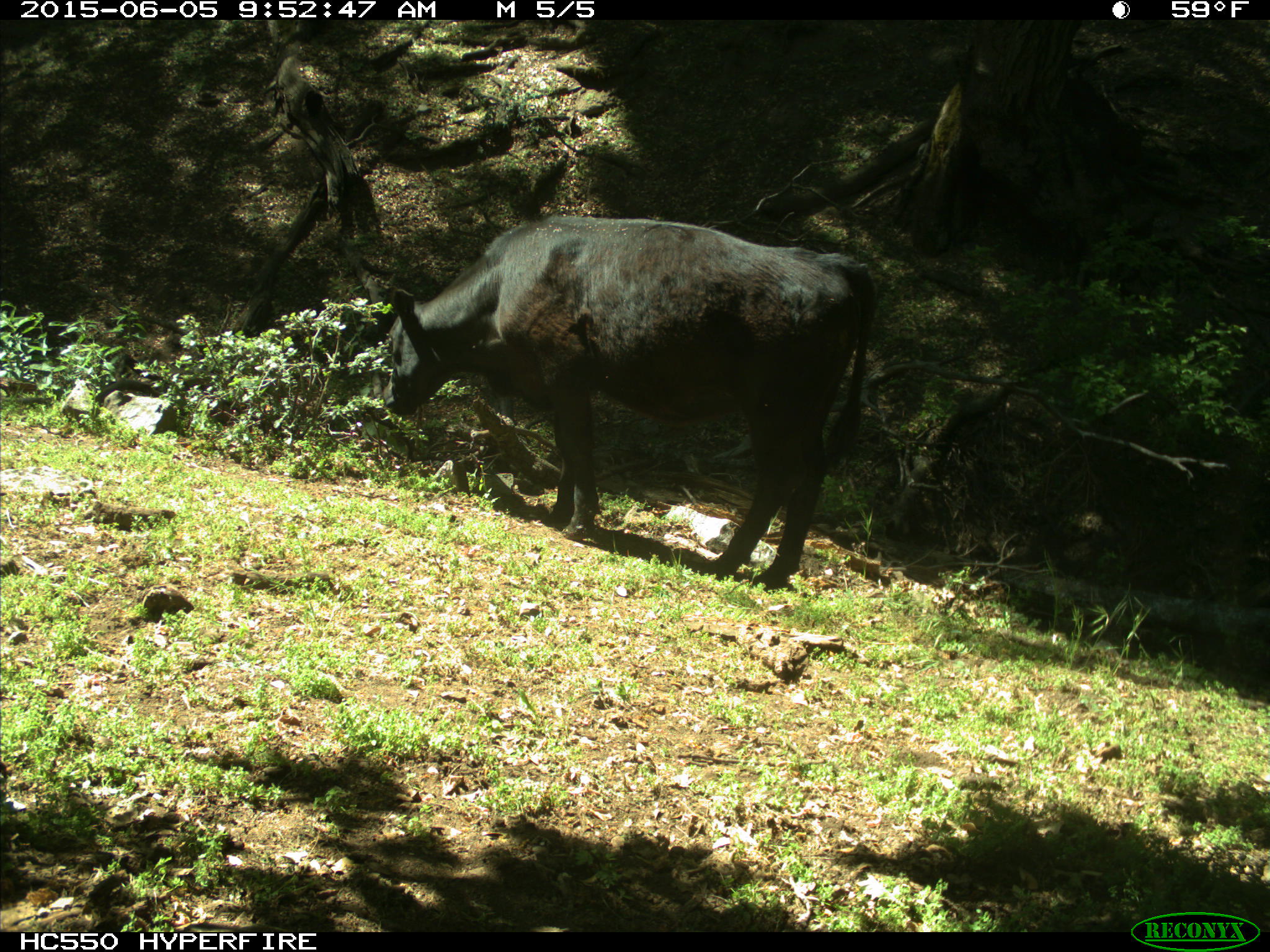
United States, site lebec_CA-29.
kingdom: Animalia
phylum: Chordata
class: Mammalia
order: Artiodactyla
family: Bovidae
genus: Bos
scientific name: Bos taurus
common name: domestic cow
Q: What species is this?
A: Bos taurus (domestic cow).